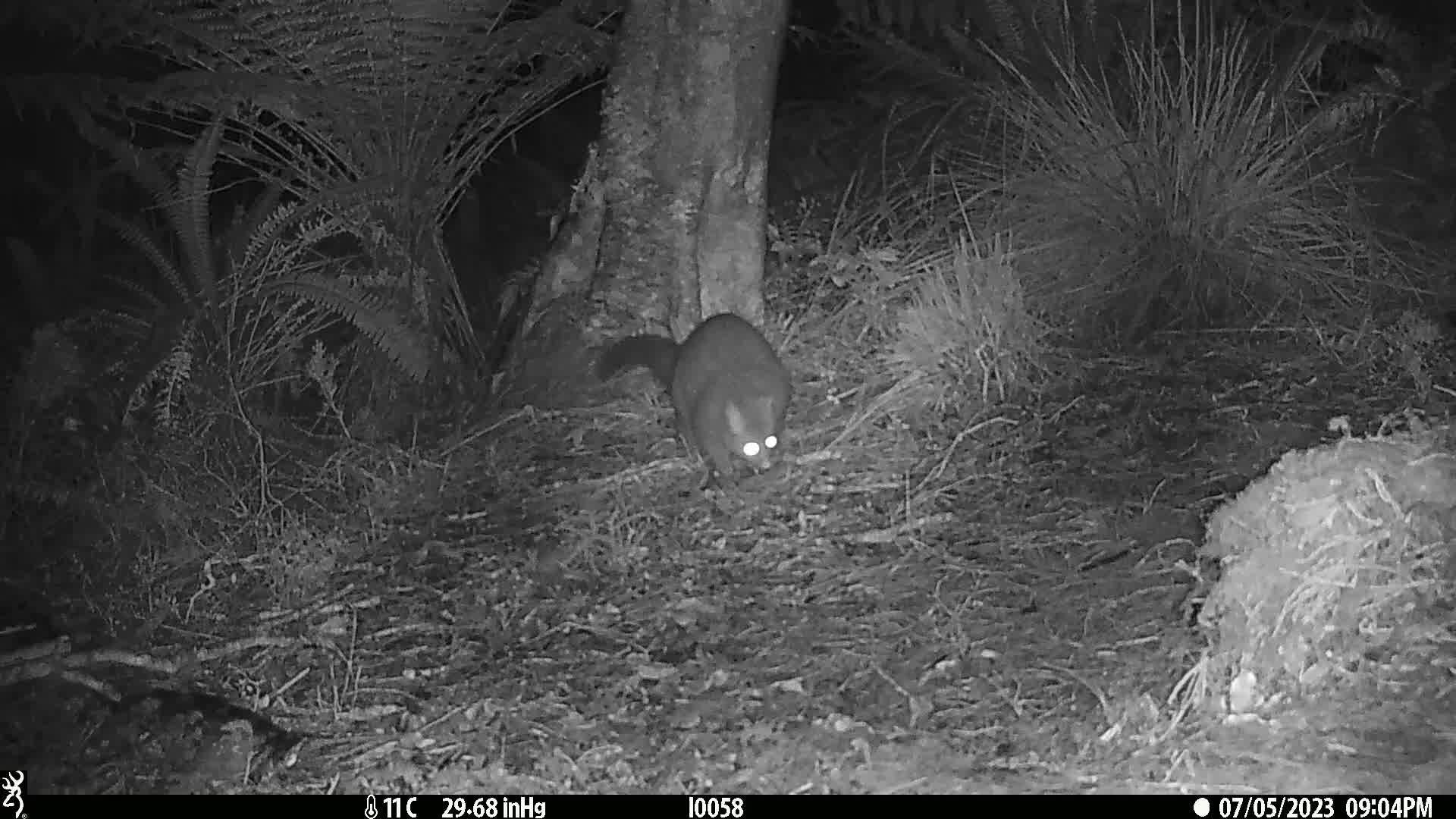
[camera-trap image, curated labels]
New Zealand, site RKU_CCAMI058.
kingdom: Animalia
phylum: Chordata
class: Mammalia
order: Diprotodontia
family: Phalangeridae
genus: Trichosurus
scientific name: Trichosurus vulpecula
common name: common brushtail possum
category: possum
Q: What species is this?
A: Possum (common brushtail possum) (Trichosurus vulpecula).